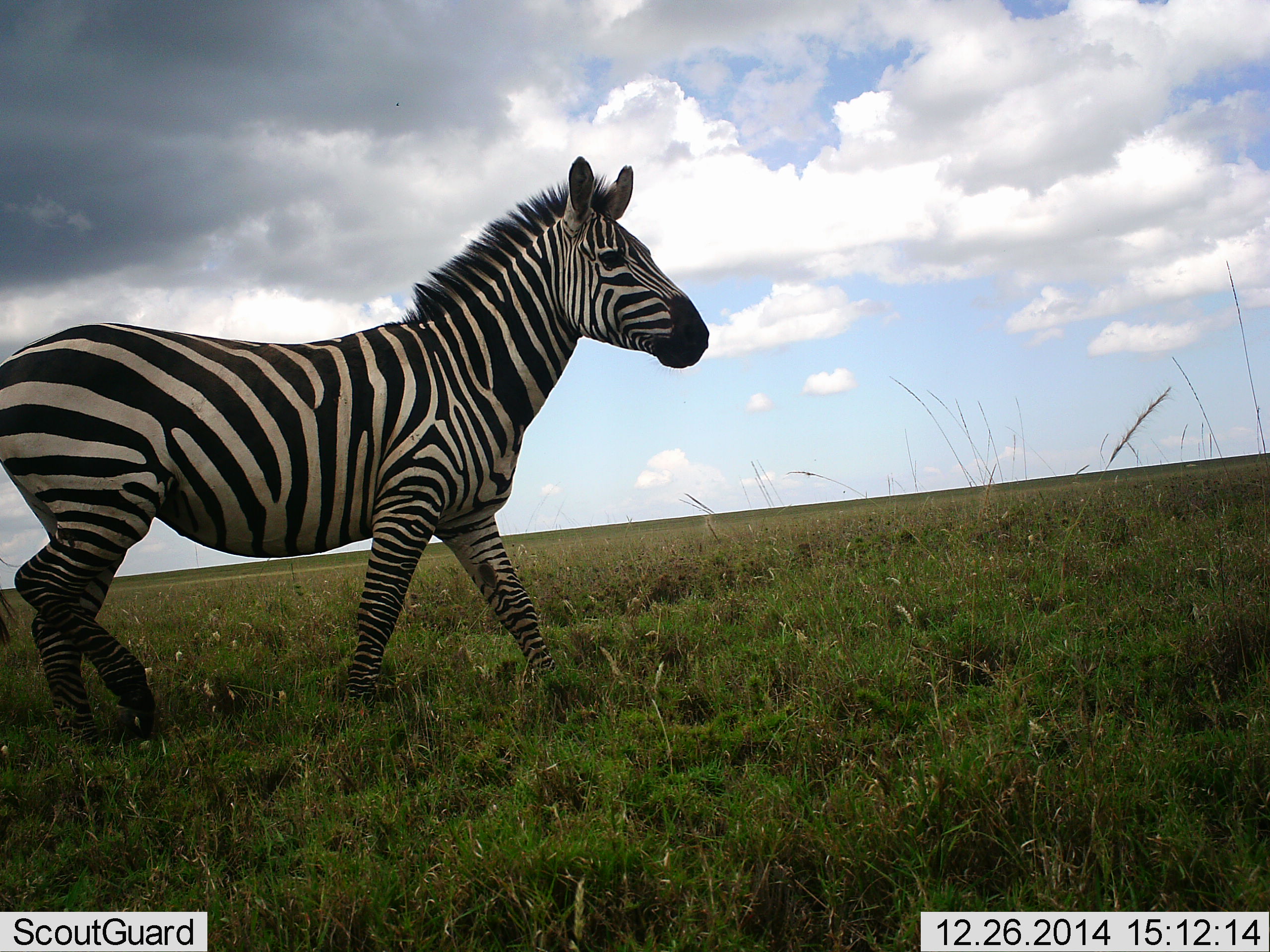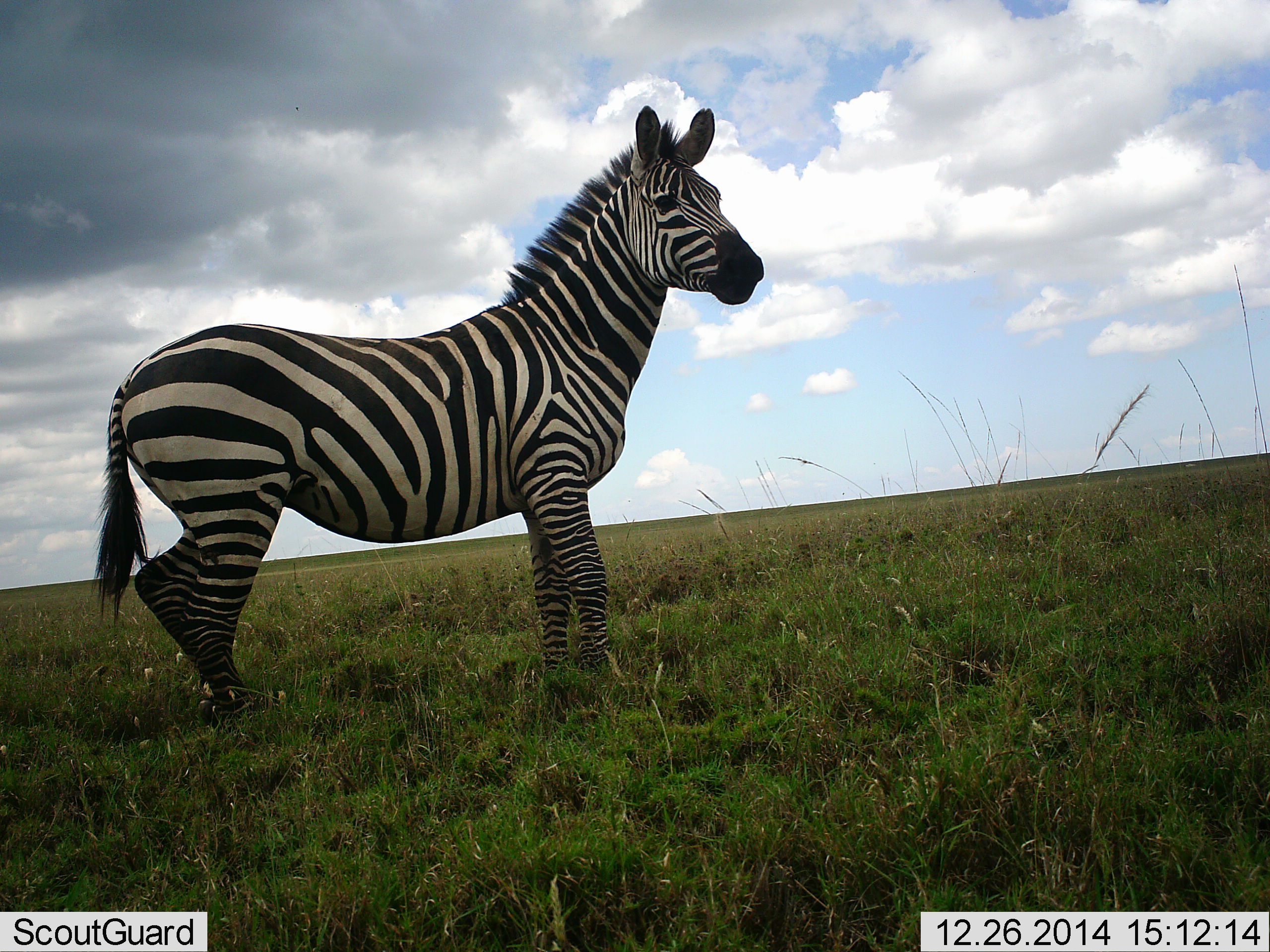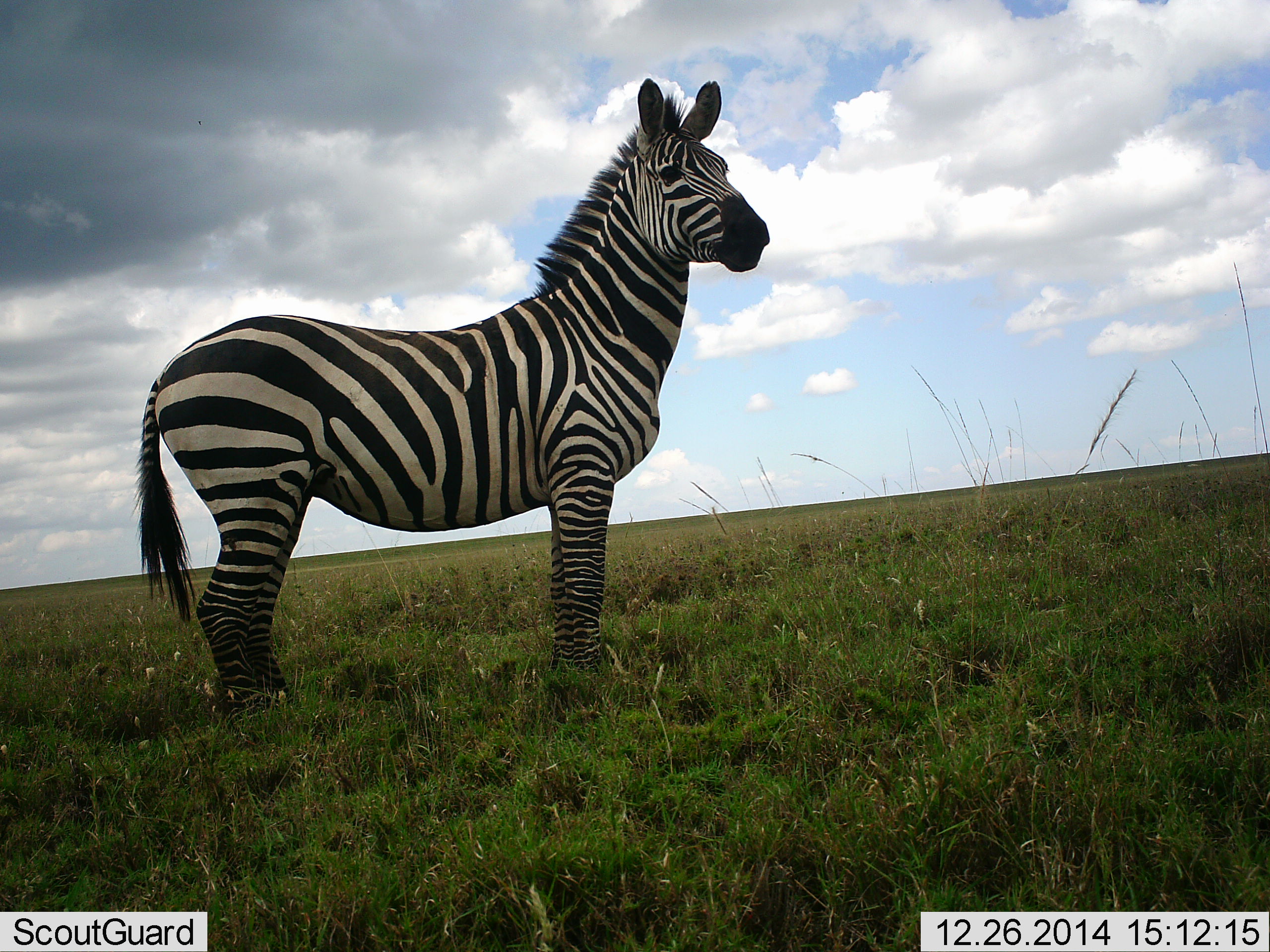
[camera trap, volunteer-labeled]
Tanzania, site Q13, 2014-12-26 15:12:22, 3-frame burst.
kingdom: Animalia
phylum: Chordata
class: Mammalia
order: Perissodactyla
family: Equidae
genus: Equus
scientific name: Equus quagga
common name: plains zebra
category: zebra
Zebra (plains zebra) (Equus quagga), count 1. Behavior (volunteer vote fractions): standing 40%, resting 0%, moving 60%, interacting 0%. Young present (vote fraction): 0%. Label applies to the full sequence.